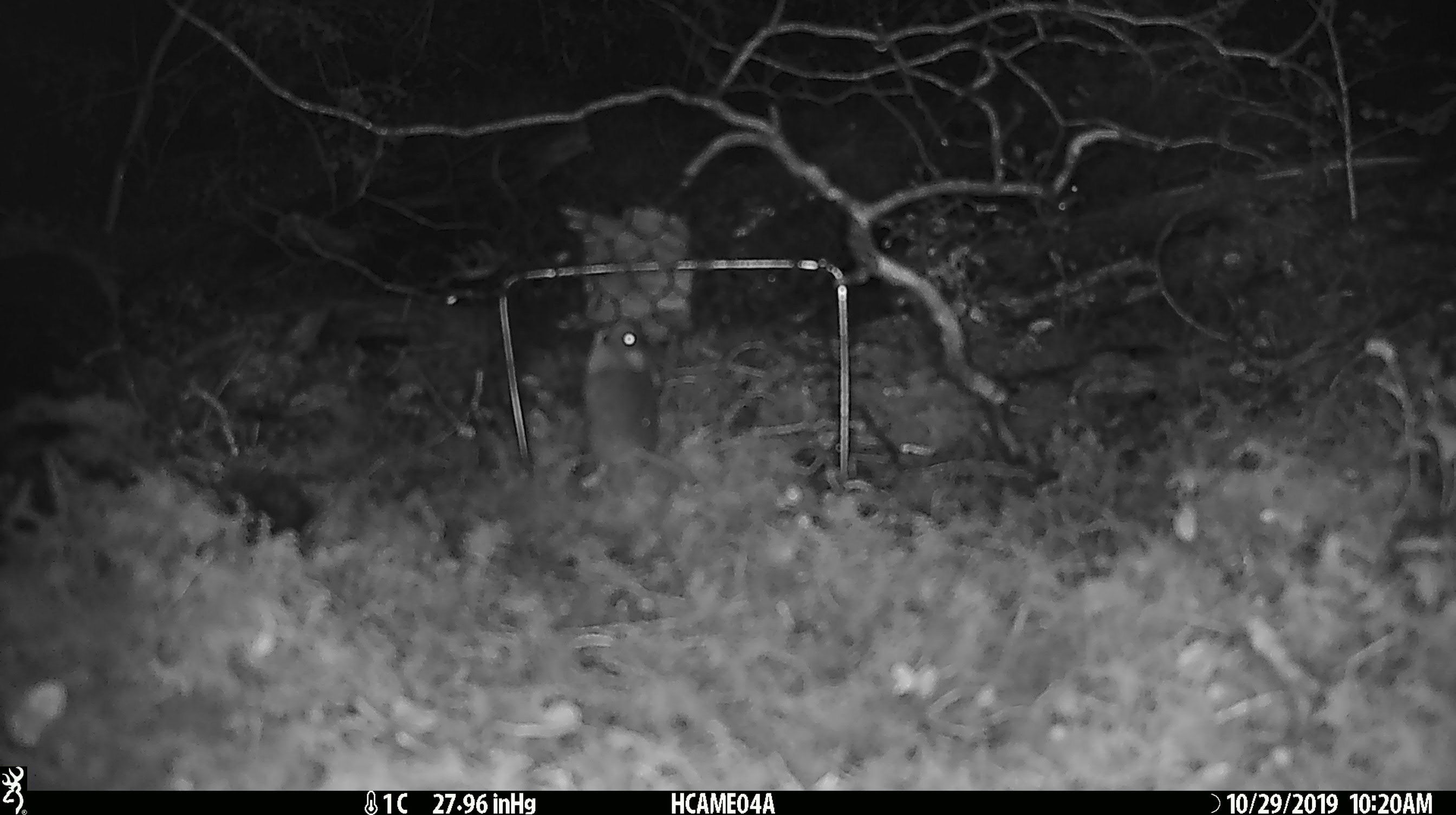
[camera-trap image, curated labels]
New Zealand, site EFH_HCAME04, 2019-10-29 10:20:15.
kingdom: Animalia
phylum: Chordata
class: Mammalia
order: Rodentia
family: Muridae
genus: Mus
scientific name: Mus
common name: mouse